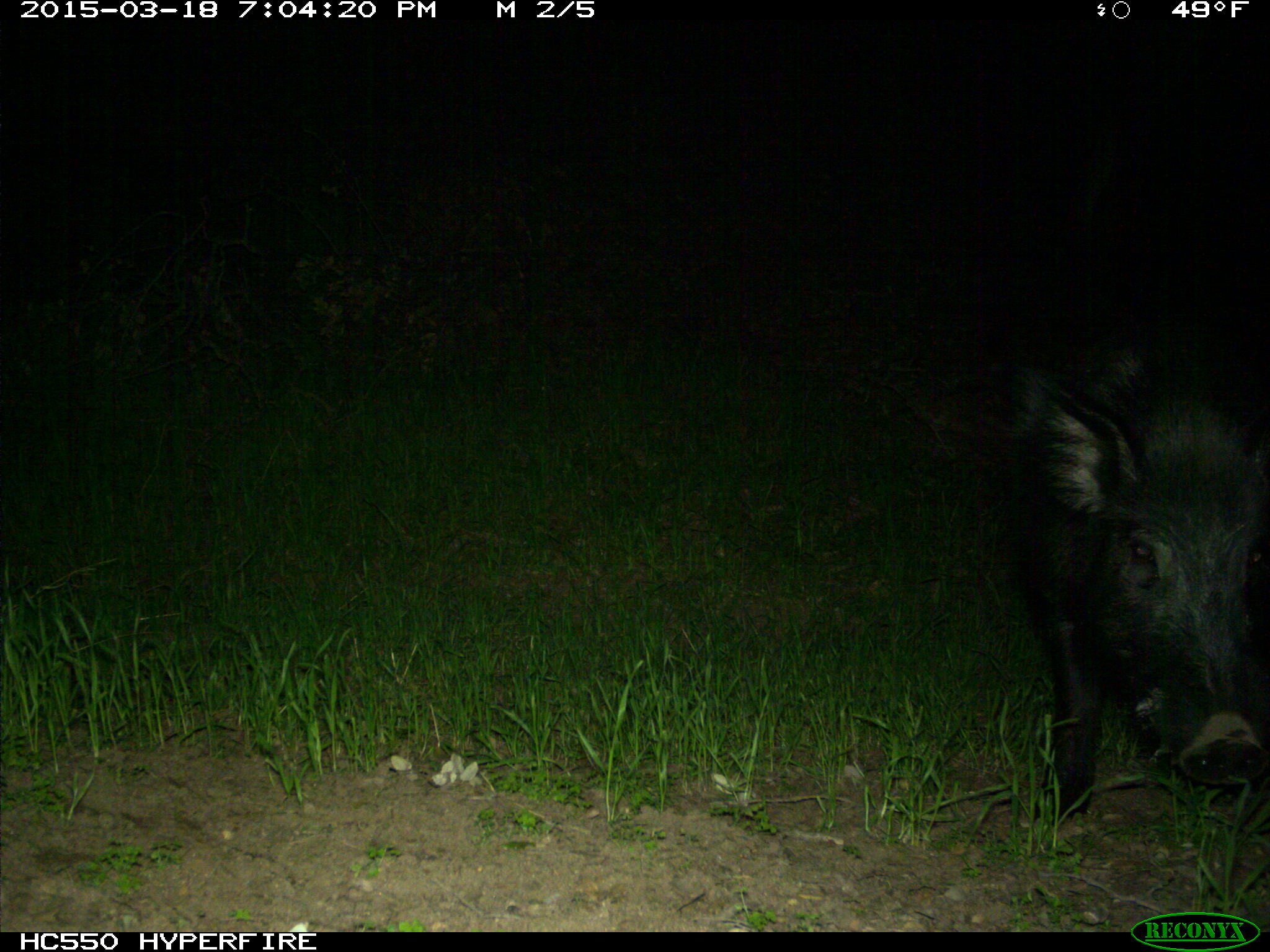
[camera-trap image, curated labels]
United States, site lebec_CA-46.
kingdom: Animalia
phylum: Chordata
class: Mammalia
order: Artiodactyla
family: Suidae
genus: Sus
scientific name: Sus scrofa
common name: wild boar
Sus scrofa (wild boar).